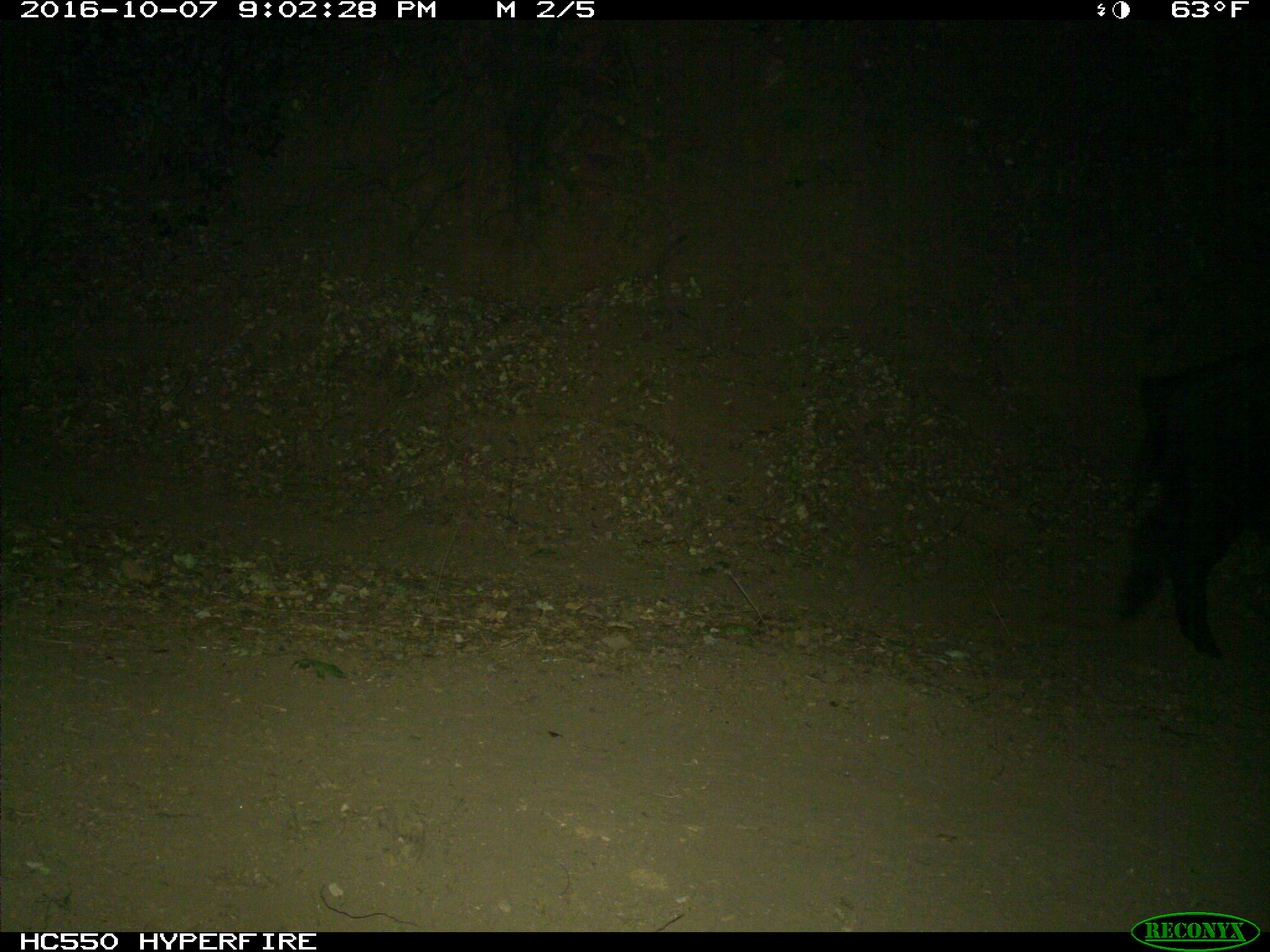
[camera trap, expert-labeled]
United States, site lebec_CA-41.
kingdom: Animalia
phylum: Chordata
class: Mammalia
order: Artiodactyla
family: Suidae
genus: Sus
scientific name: Sus scrofa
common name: wild boar